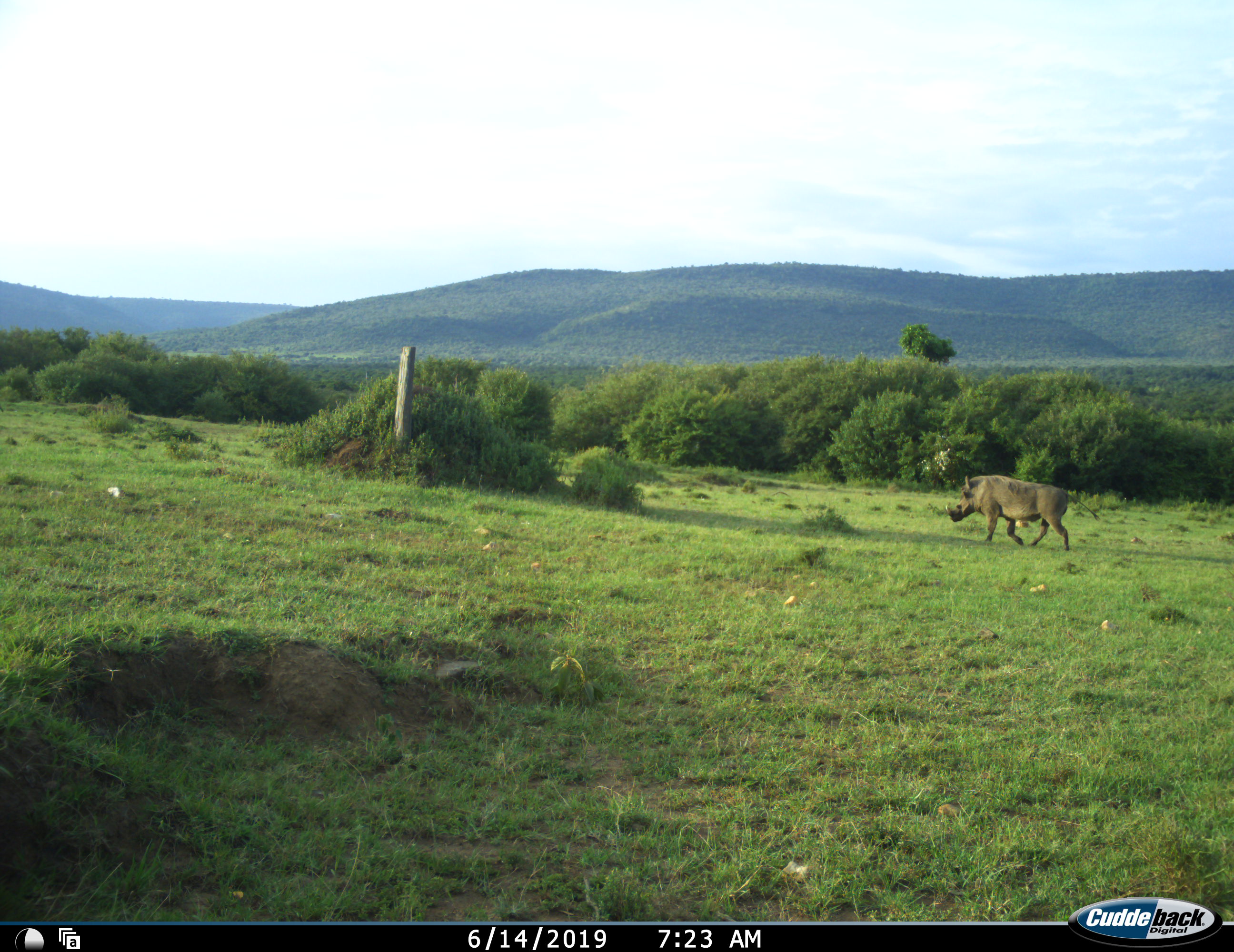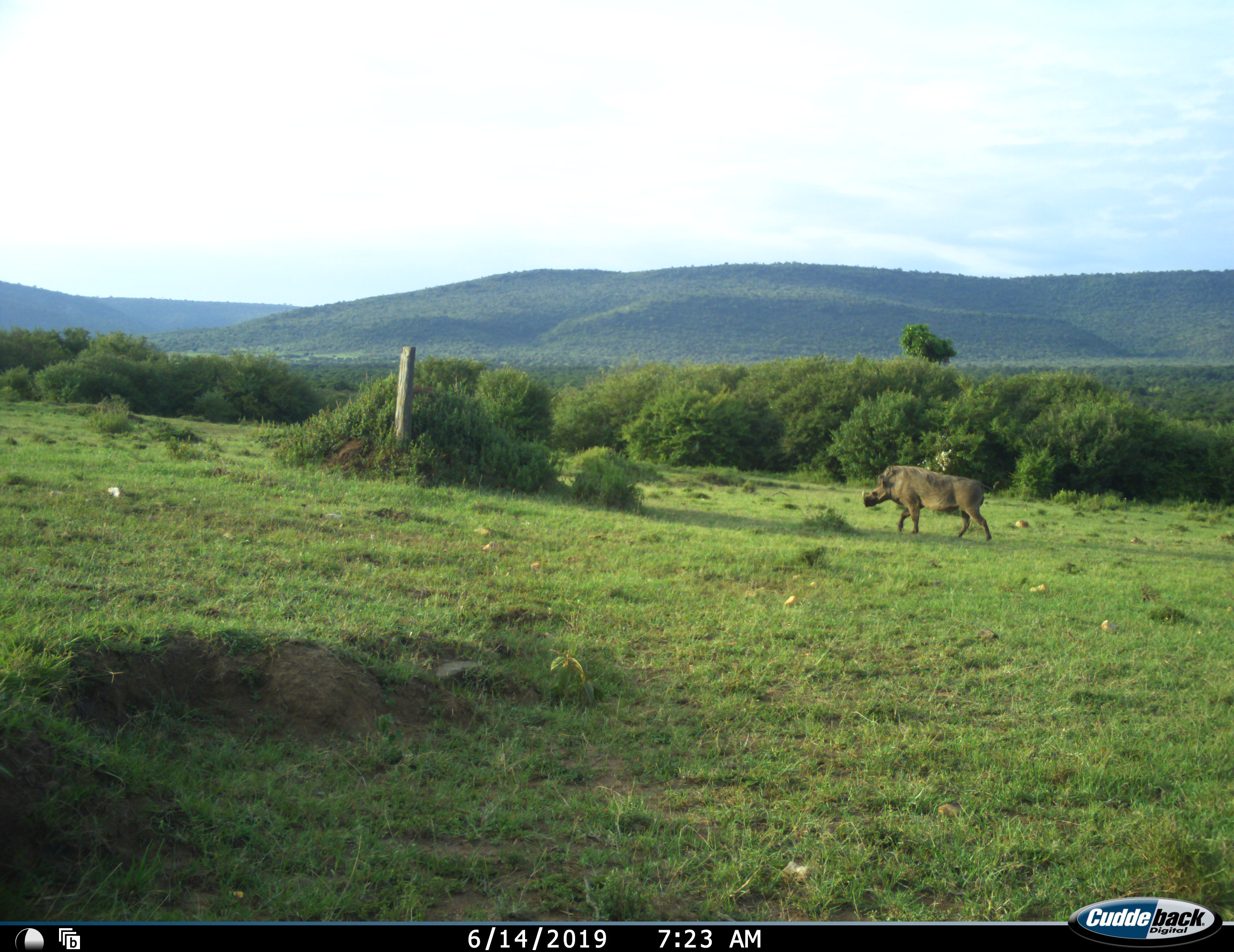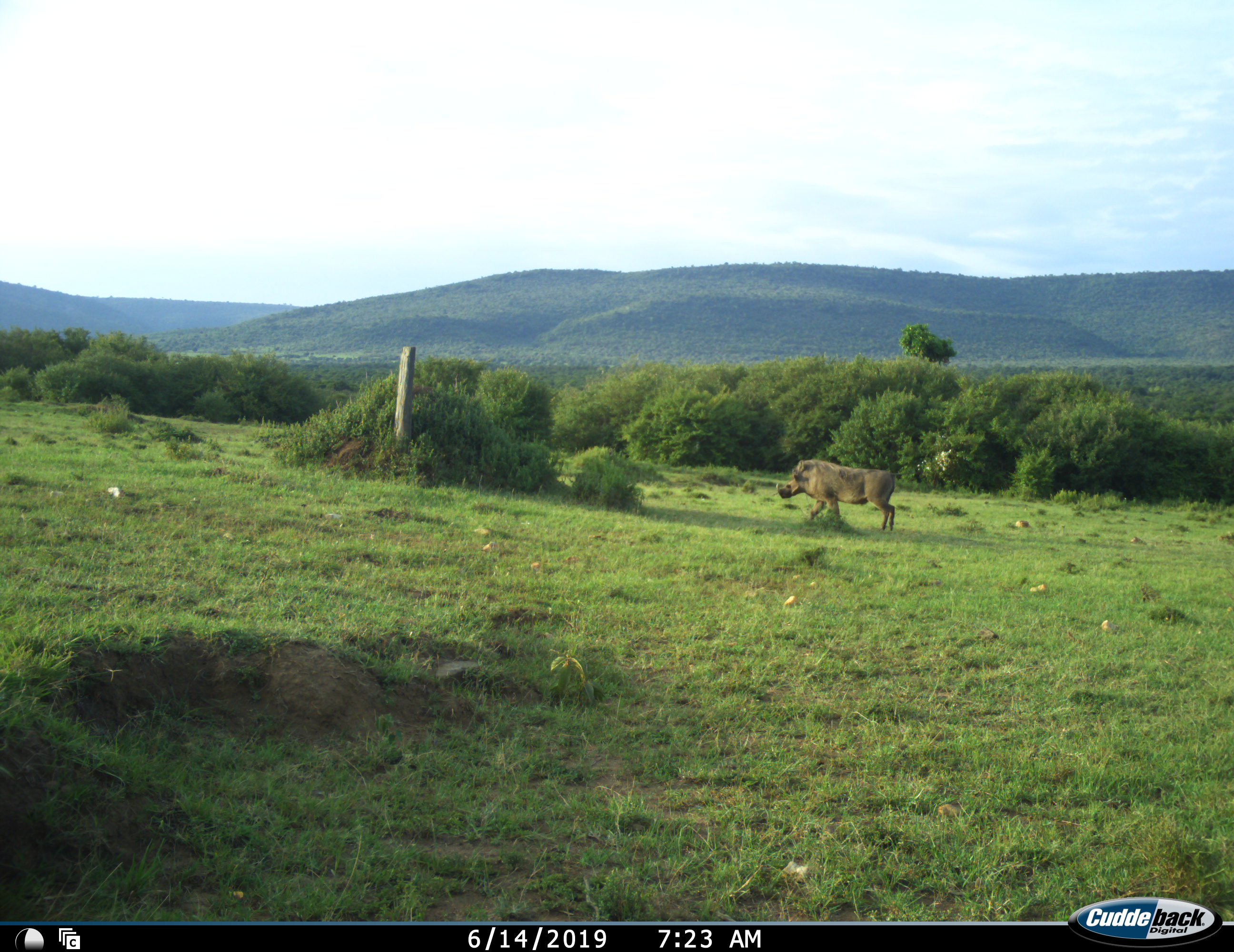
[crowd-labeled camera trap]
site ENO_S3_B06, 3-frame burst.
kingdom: Animalia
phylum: Chordata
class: Mammalia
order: Artiodactyla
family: Suidae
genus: Phacochoerus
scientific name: Phacochoerus africanus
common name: warthog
Warthog (Phacochoerus africanus), count 1. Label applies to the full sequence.